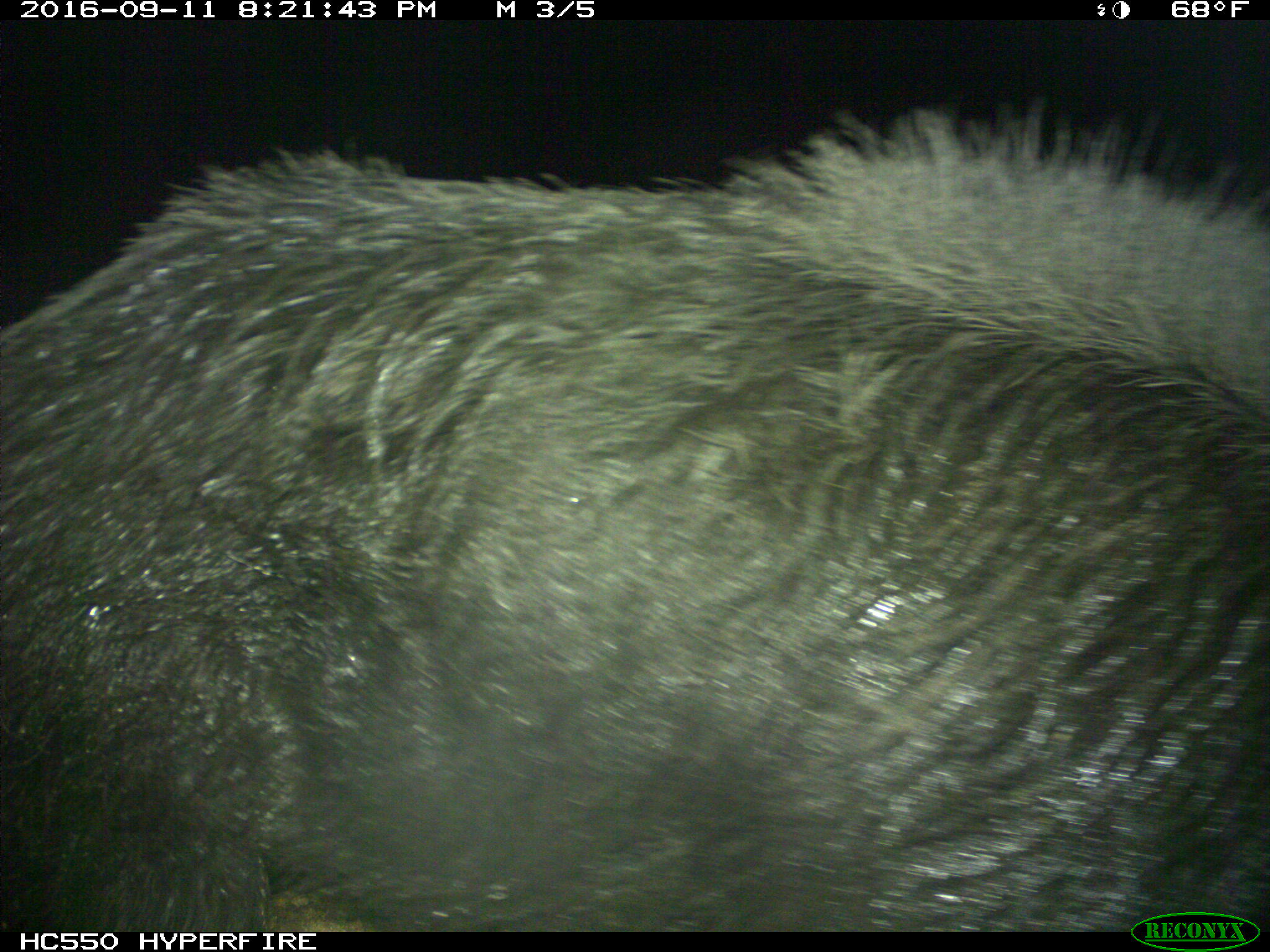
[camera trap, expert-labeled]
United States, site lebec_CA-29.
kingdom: Animalia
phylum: Chordata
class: Mammalia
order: Artiodactyla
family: Suidae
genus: Sus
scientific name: Sus scrofa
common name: wild boar